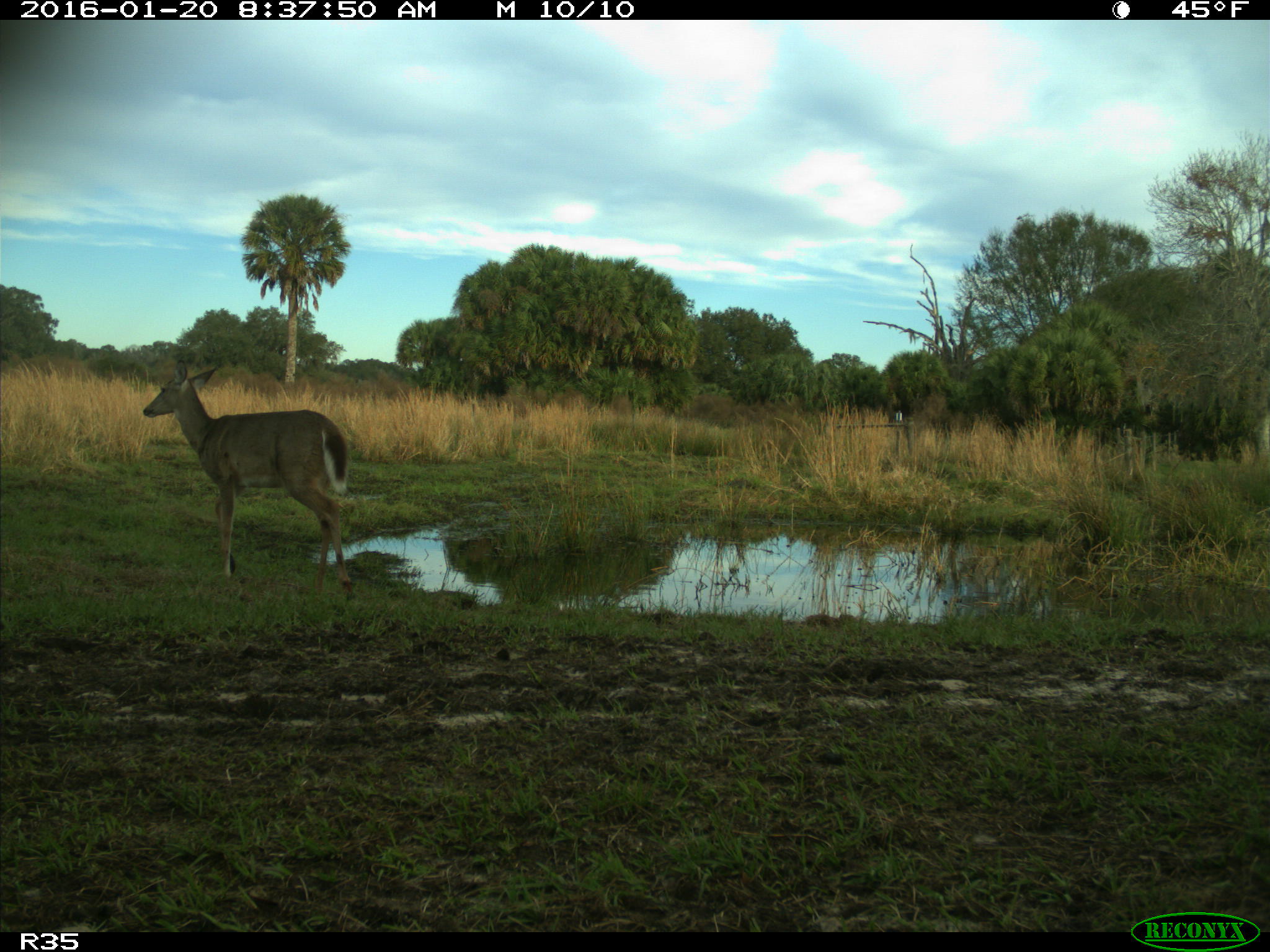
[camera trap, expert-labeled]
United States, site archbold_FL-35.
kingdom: Animalia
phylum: Chordata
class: Mammalia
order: Artiodactyla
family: Cervidae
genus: Odocoileus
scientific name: Odocoileus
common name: deer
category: unidentified deer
Unidentified deer (deer) (Odocoileus).